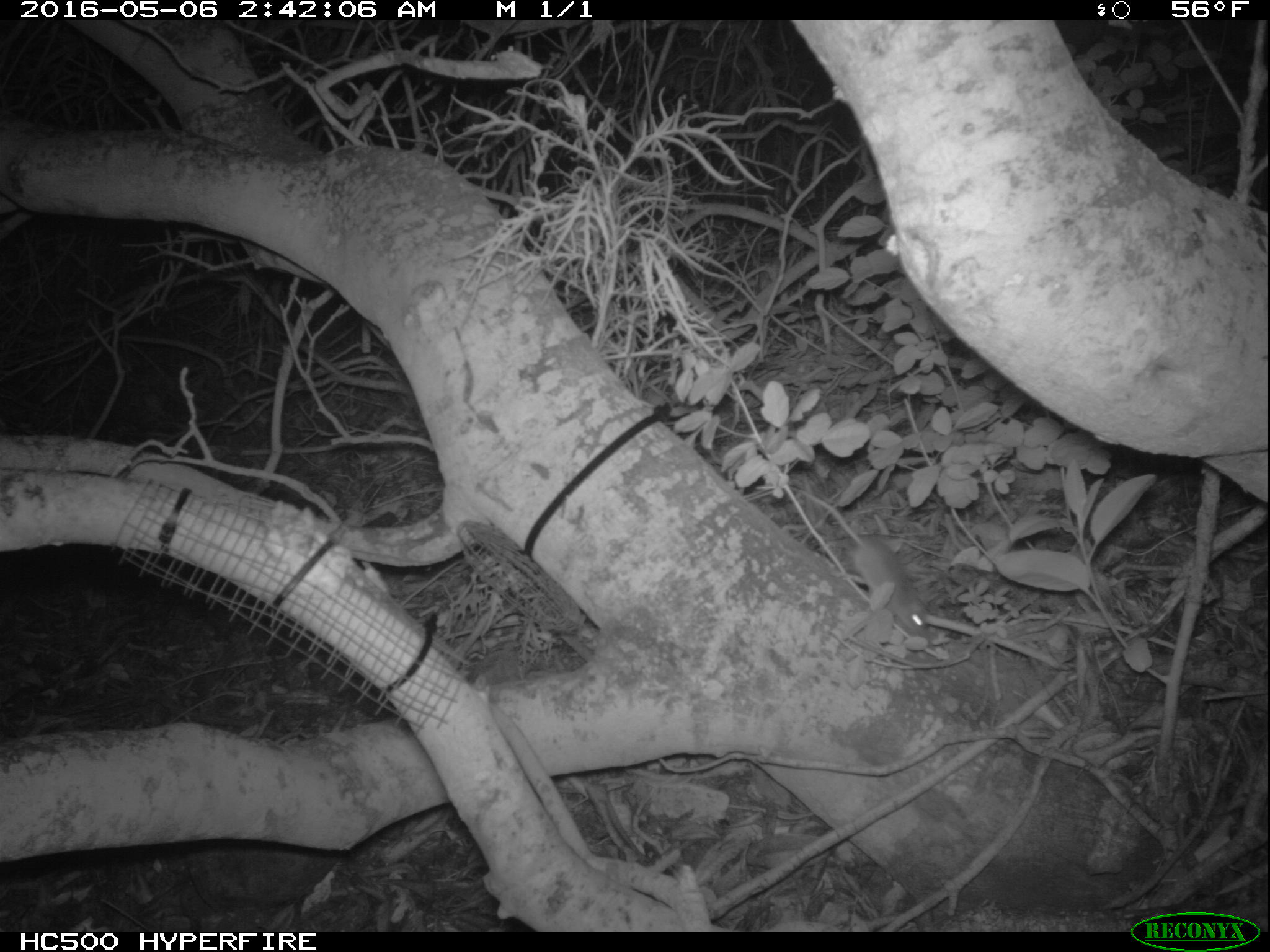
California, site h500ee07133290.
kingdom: Animalia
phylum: Chordata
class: Mammalia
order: Rodentia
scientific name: Rodentia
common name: rodent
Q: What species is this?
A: Rodent (Rodentia).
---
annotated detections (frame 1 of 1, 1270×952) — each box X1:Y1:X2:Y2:
rodent: 784:485:929:634